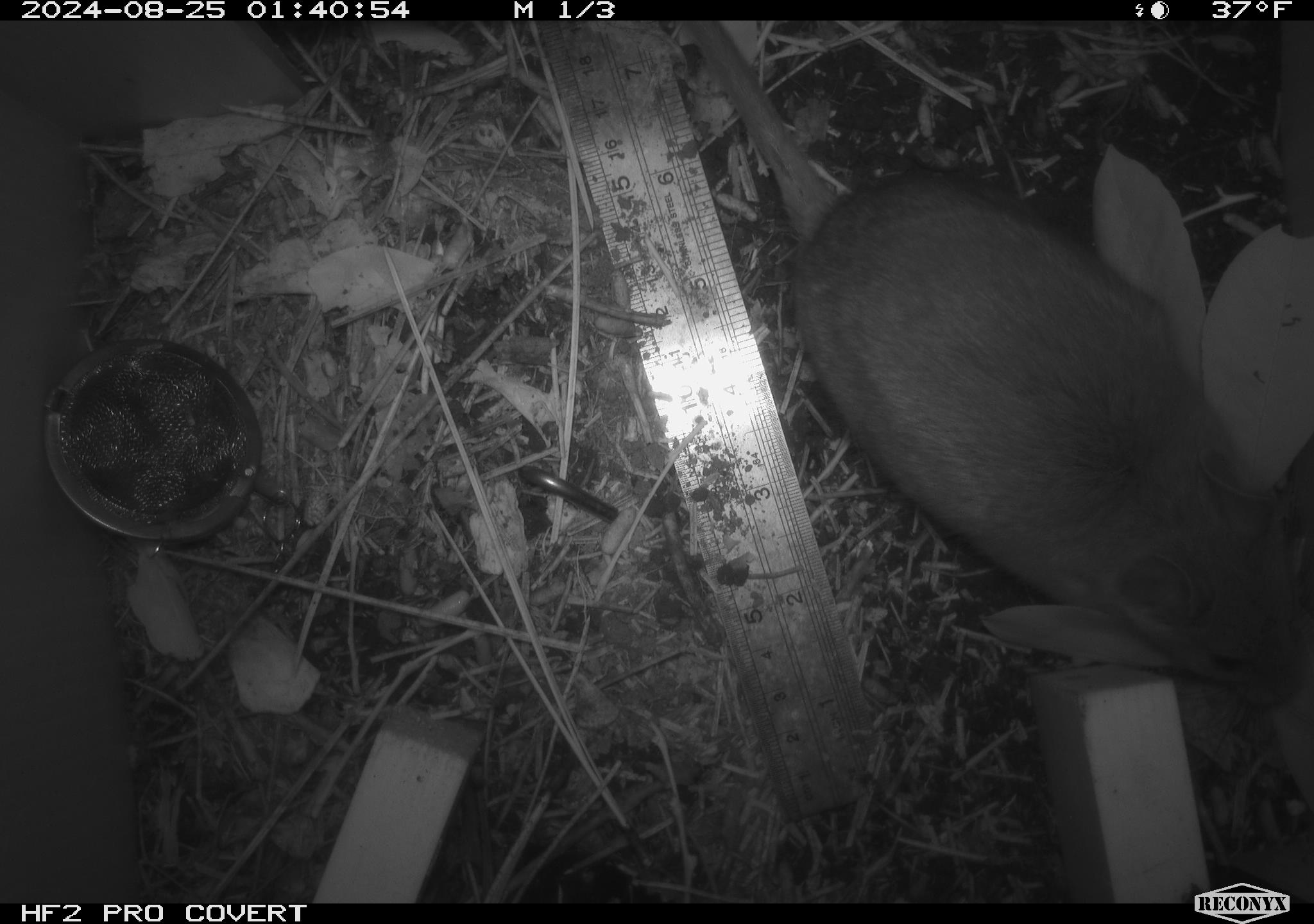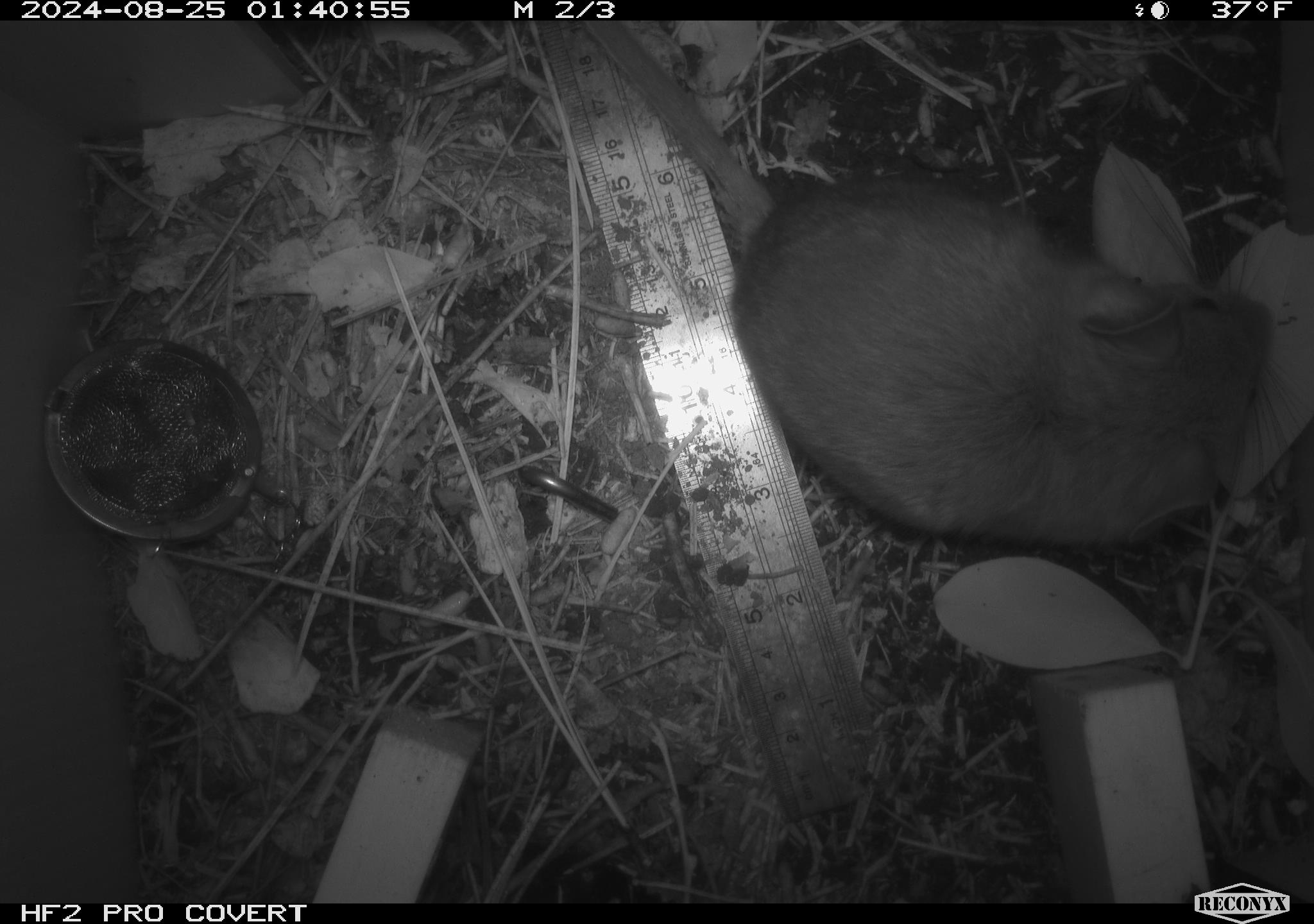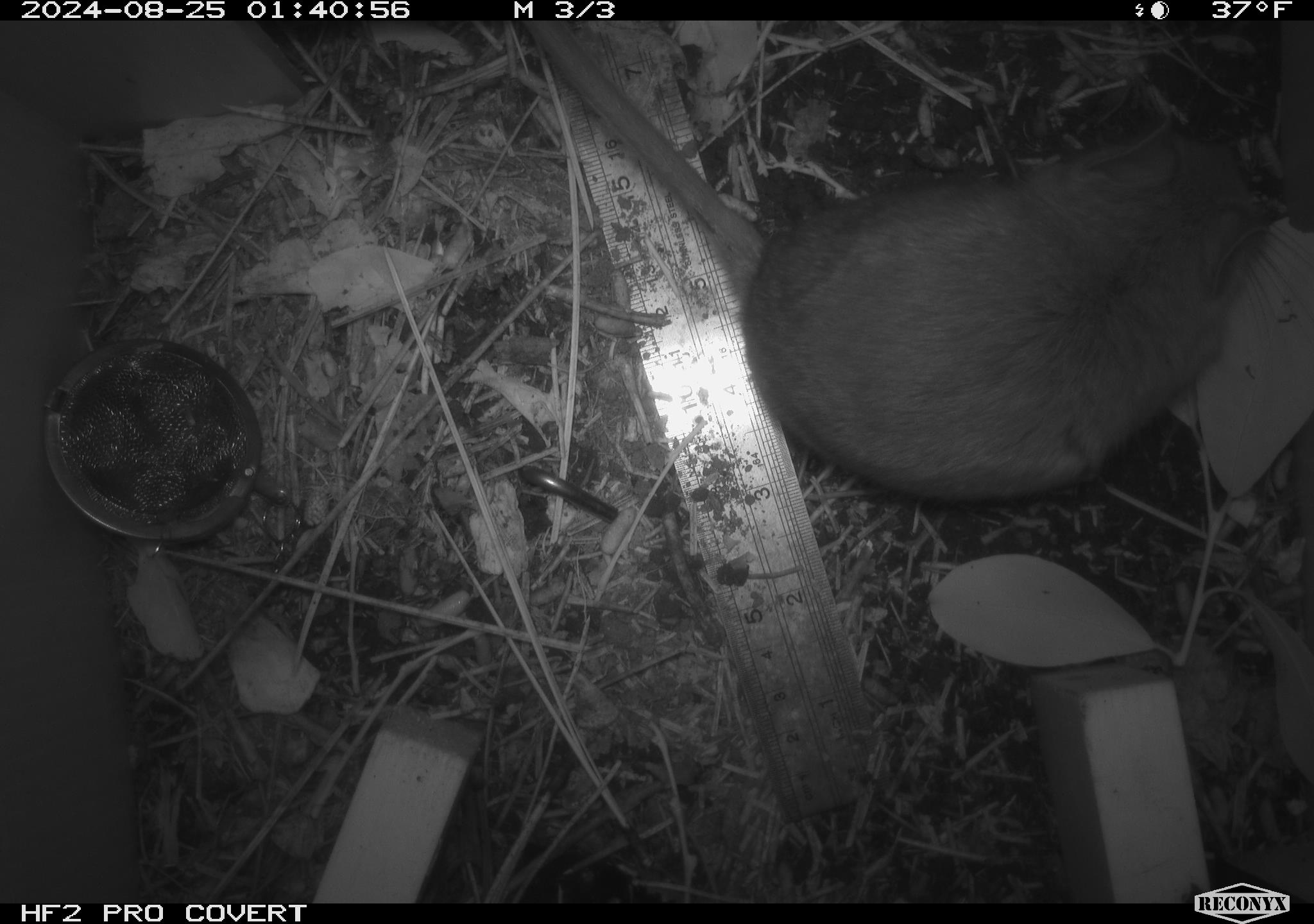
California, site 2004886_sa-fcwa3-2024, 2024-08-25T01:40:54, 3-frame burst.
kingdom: Animalia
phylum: Chordata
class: Mammalia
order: Rodentia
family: Sciuridae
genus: Neotamias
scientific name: Neotamias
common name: western chipmunks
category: neotamias species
Neotamias species (western chipmunks) (Neotamias).